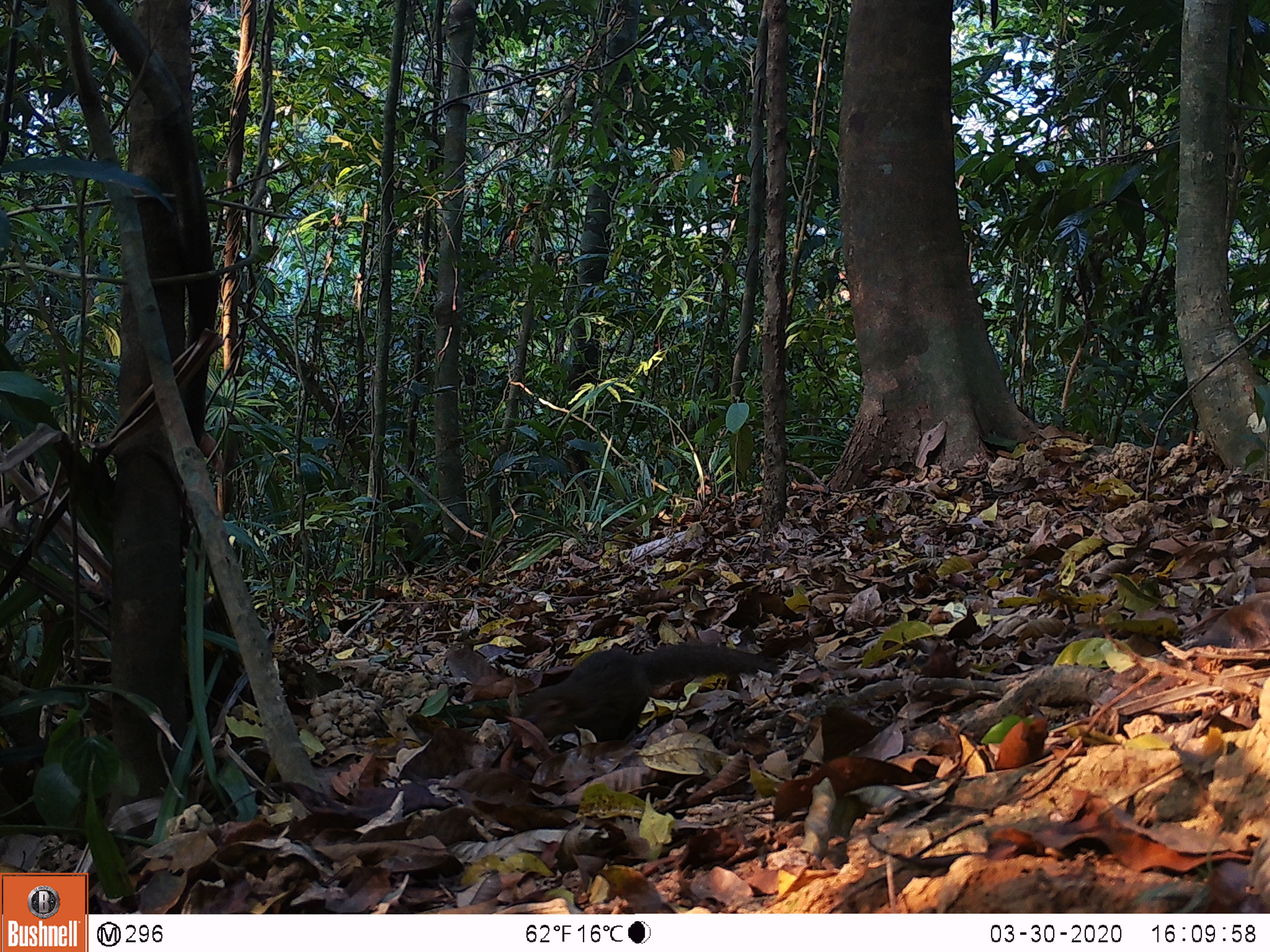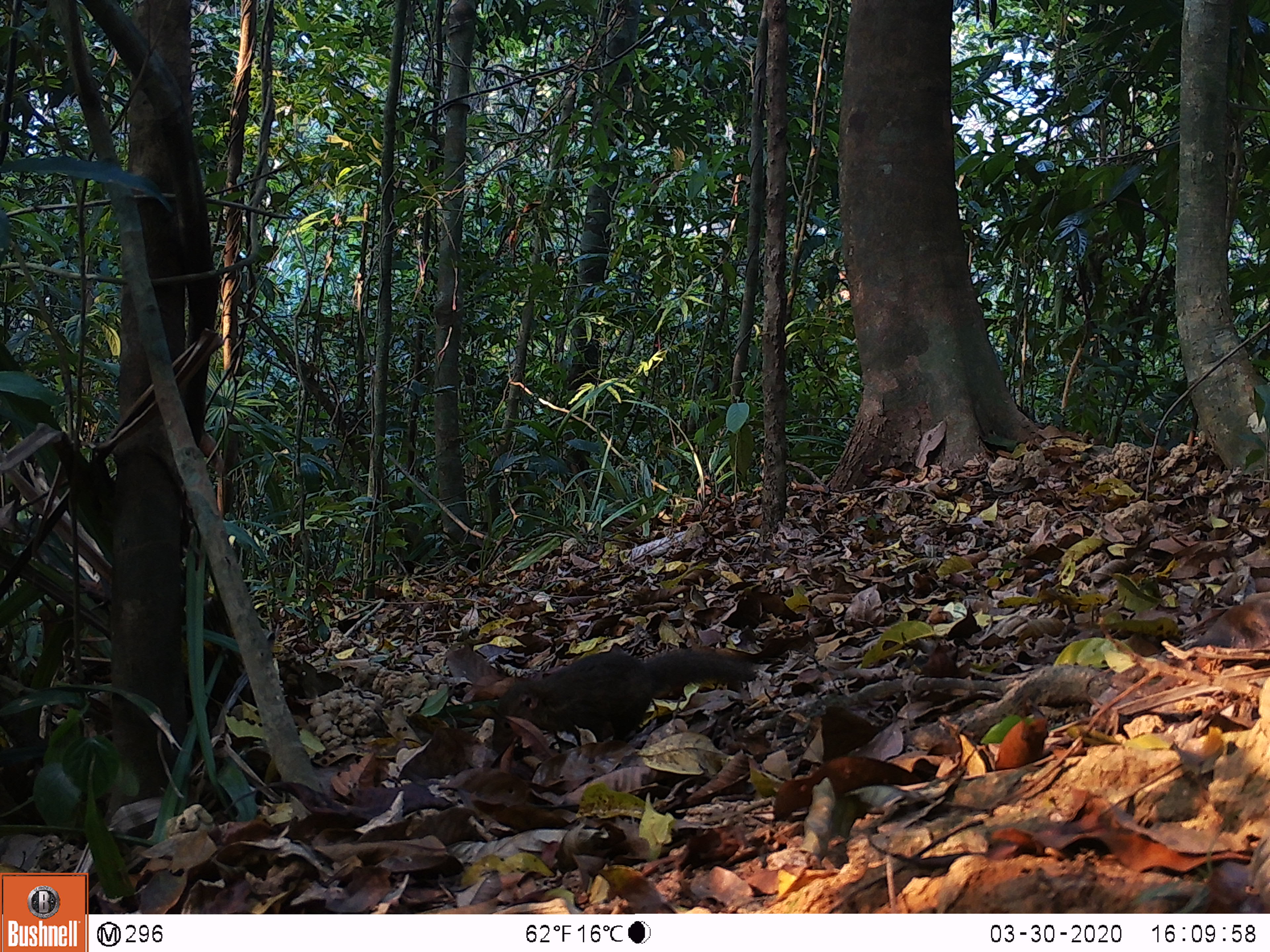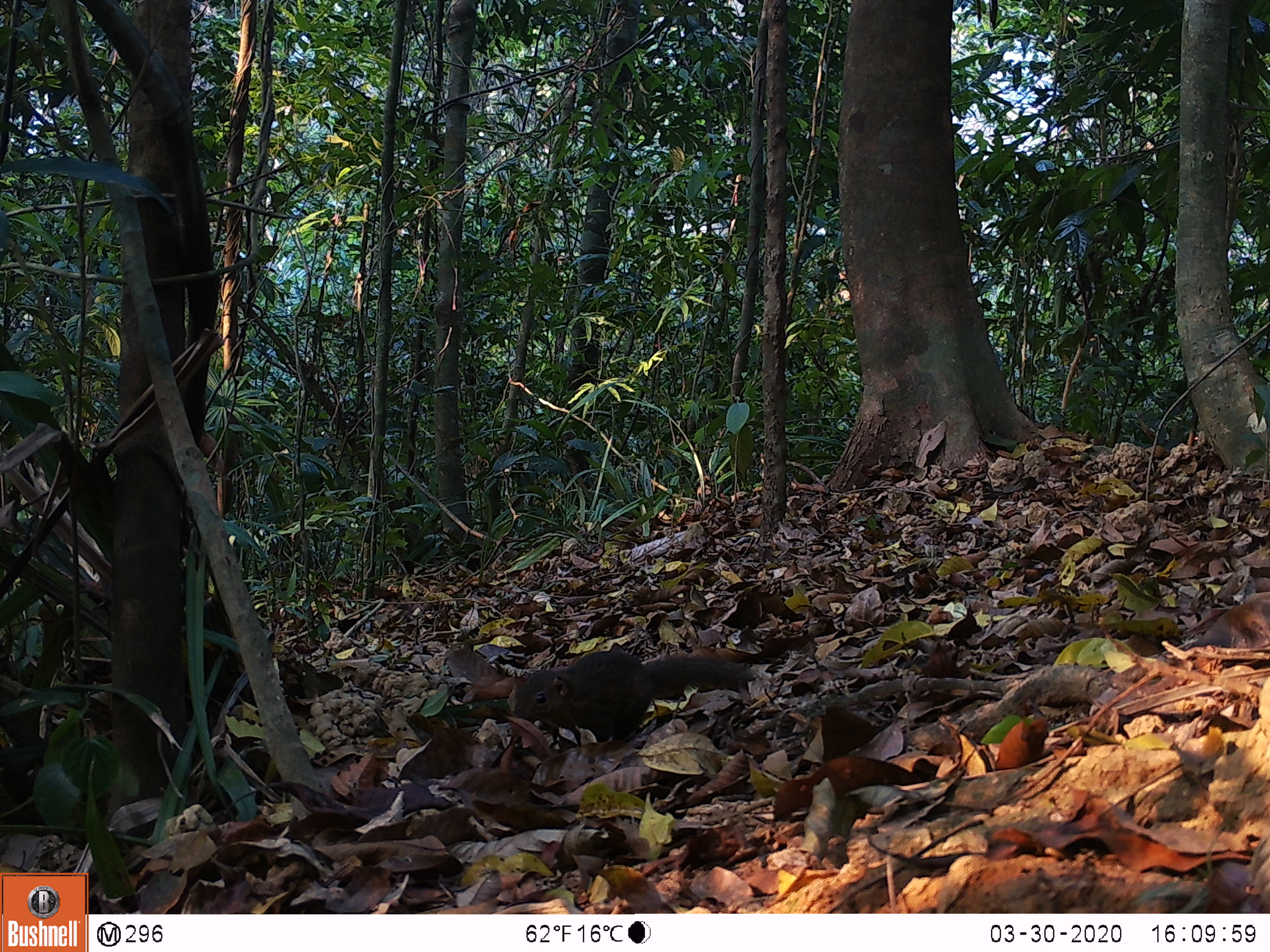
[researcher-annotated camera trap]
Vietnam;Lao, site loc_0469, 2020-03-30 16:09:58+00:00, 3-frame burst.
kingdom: Animalia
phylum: Chordata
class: Mammalia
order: Scandentia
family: Tupaiidae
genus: Tupaia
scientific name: Tupaia belangeri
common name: northern treeshrew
Northern treeshrew (Tupaia belangeri). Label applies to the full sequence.